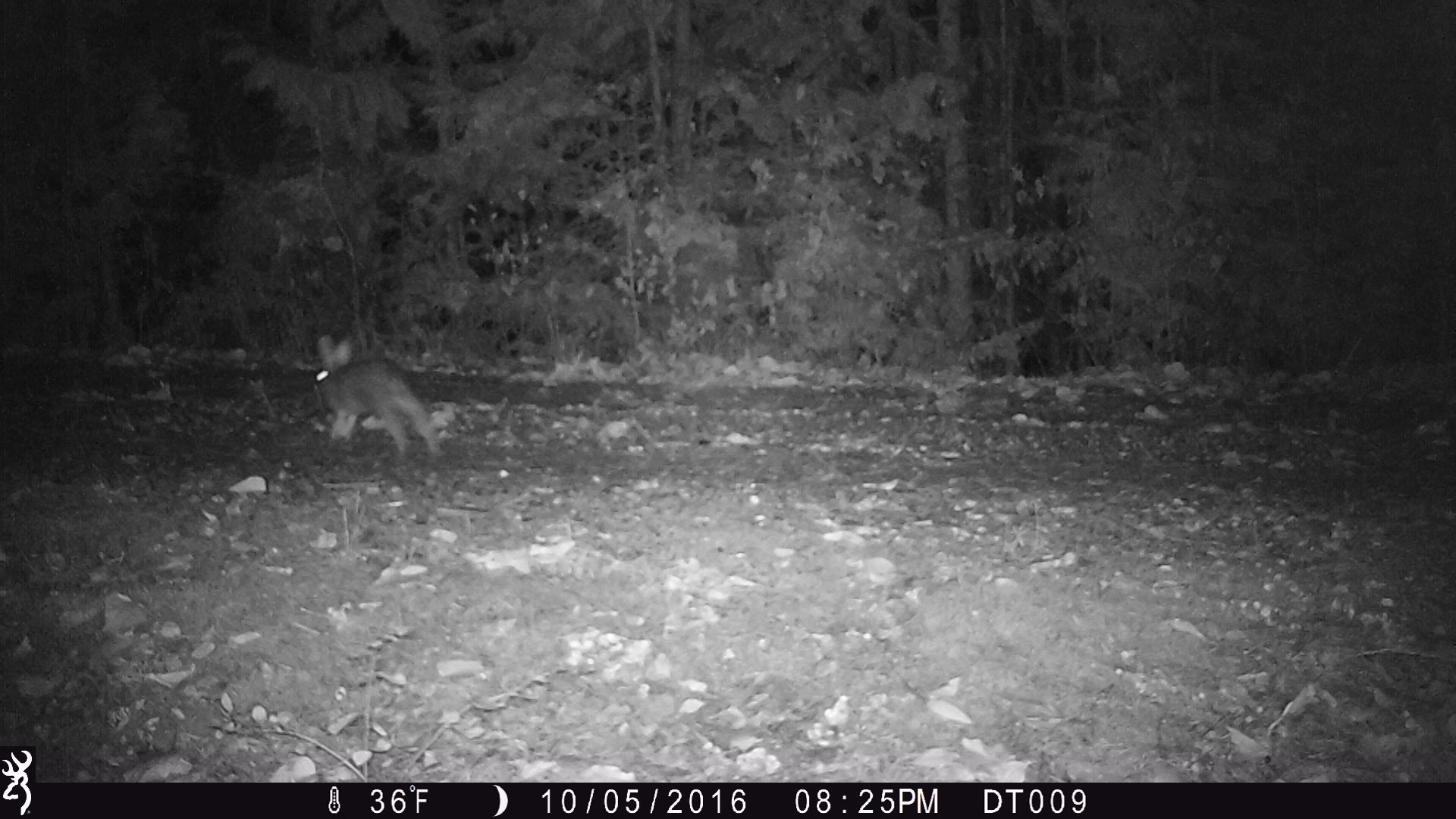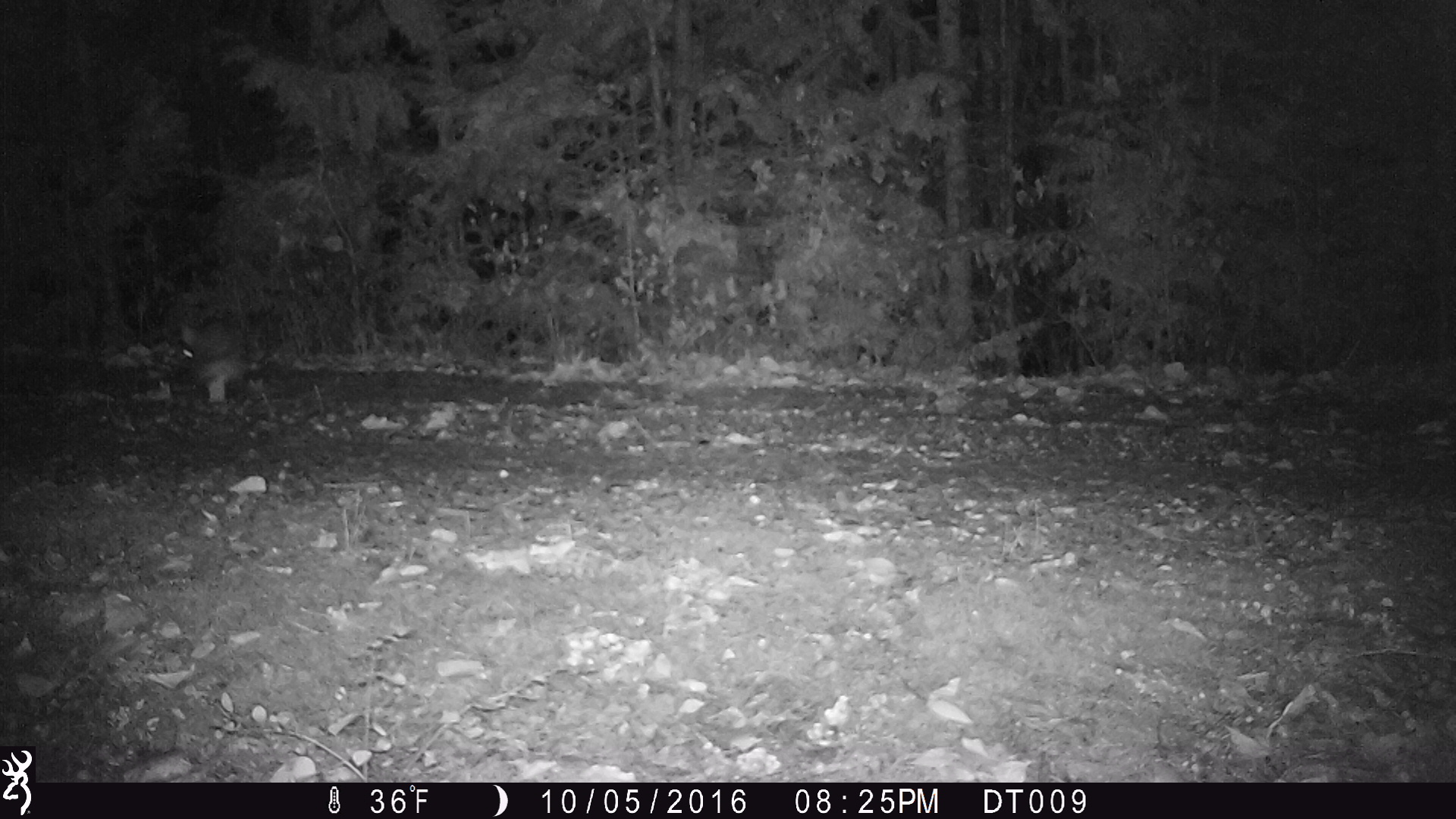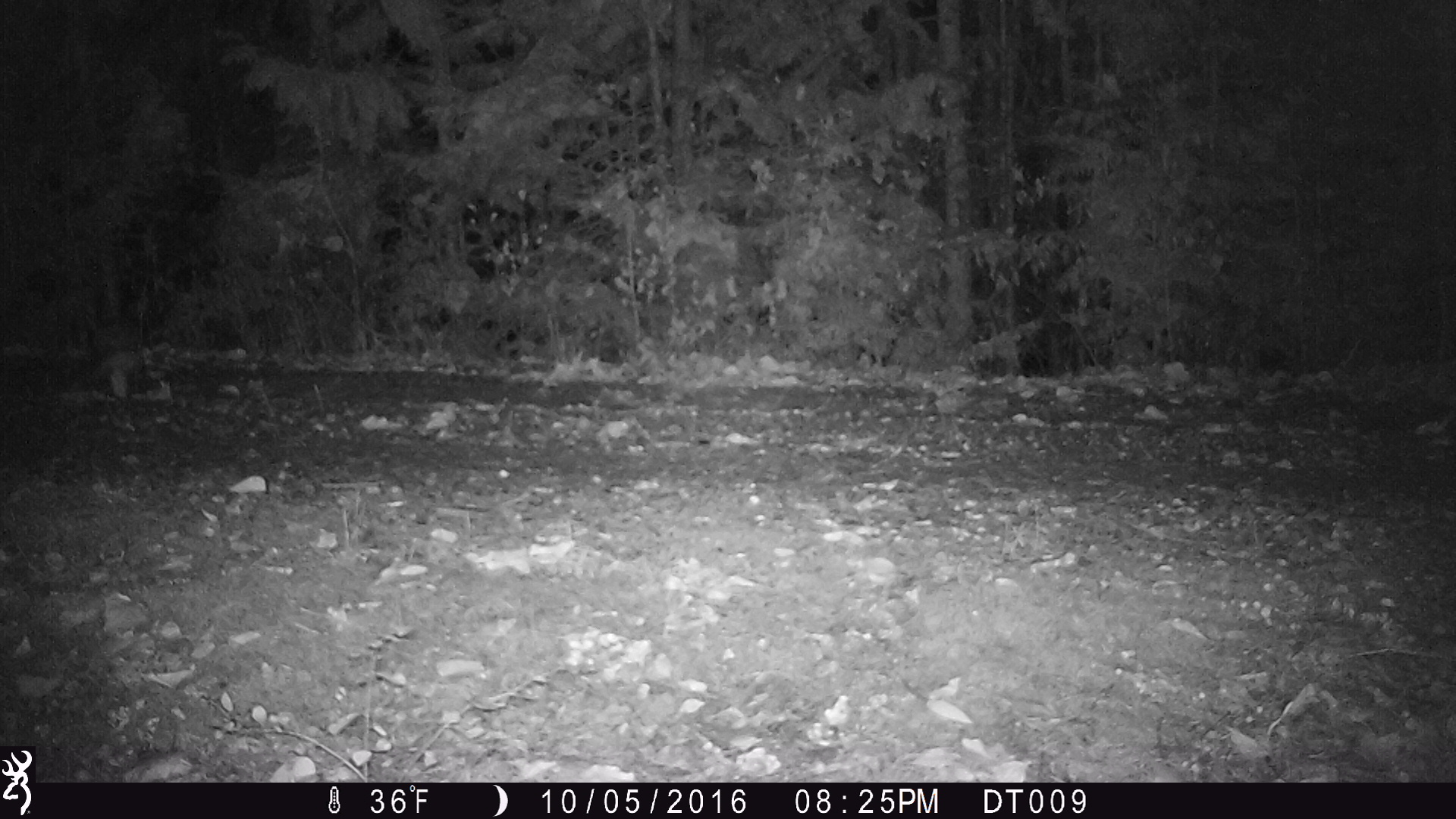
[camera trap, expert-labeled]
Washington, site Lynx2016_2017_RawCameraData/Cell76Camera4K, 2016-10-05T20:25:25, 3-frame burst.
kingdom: Animalia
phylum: Chordata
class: Mammalia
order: Lagomorpha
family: Leporidae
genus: Lepus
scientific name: Lepus americanus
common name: snowshoe hare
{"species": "Lepus americanus (snowshoe hare)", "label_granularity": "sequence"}